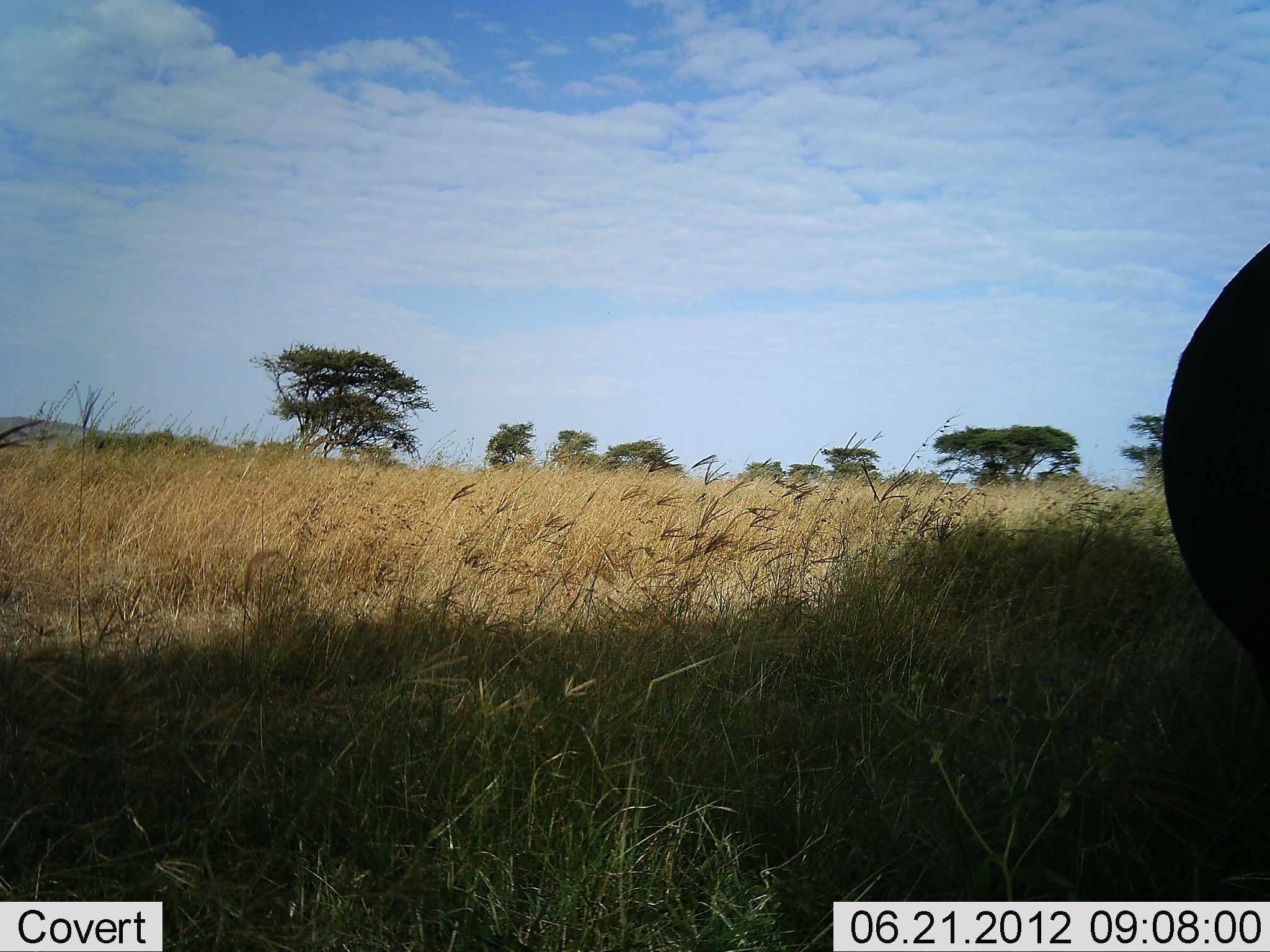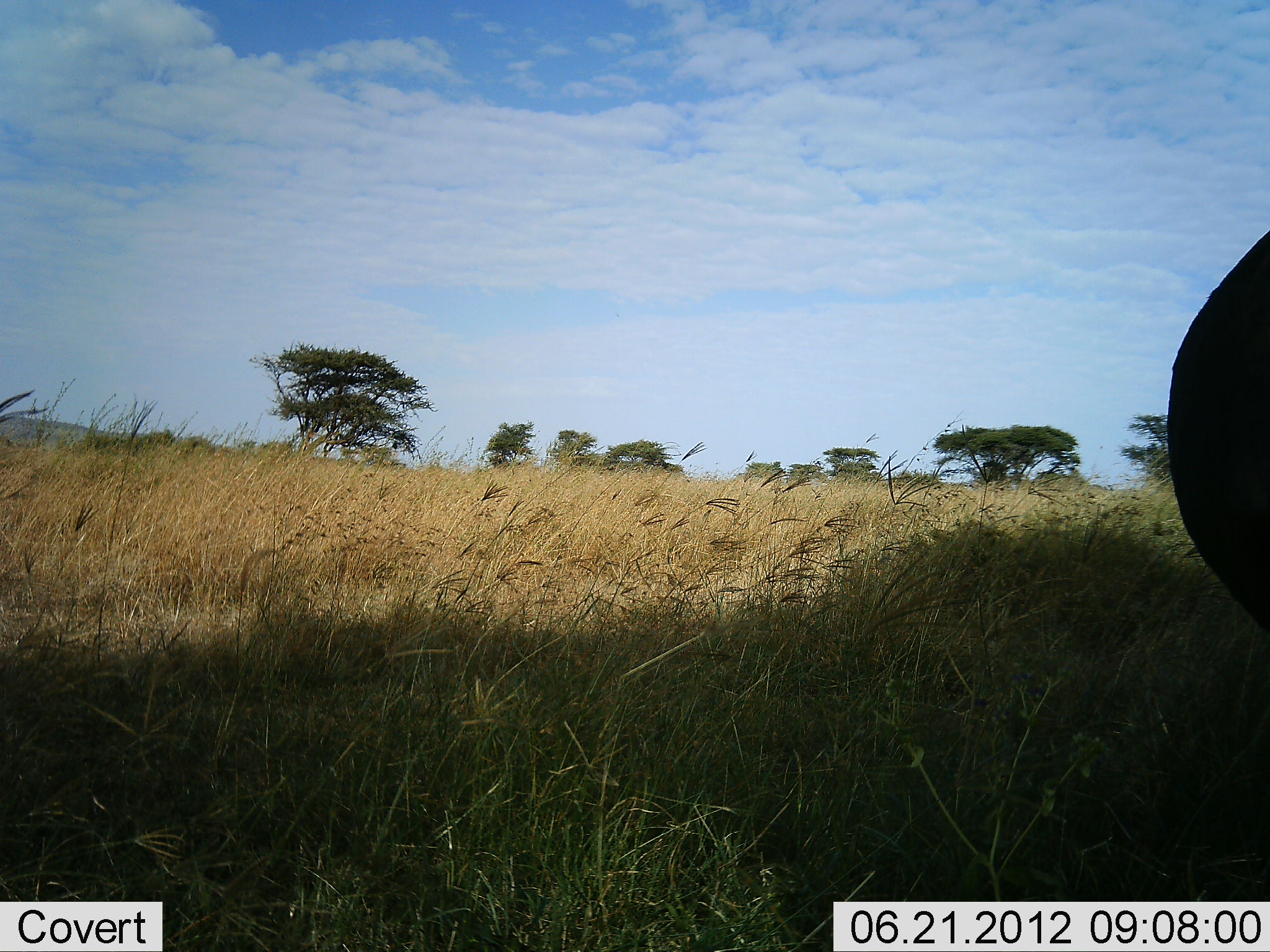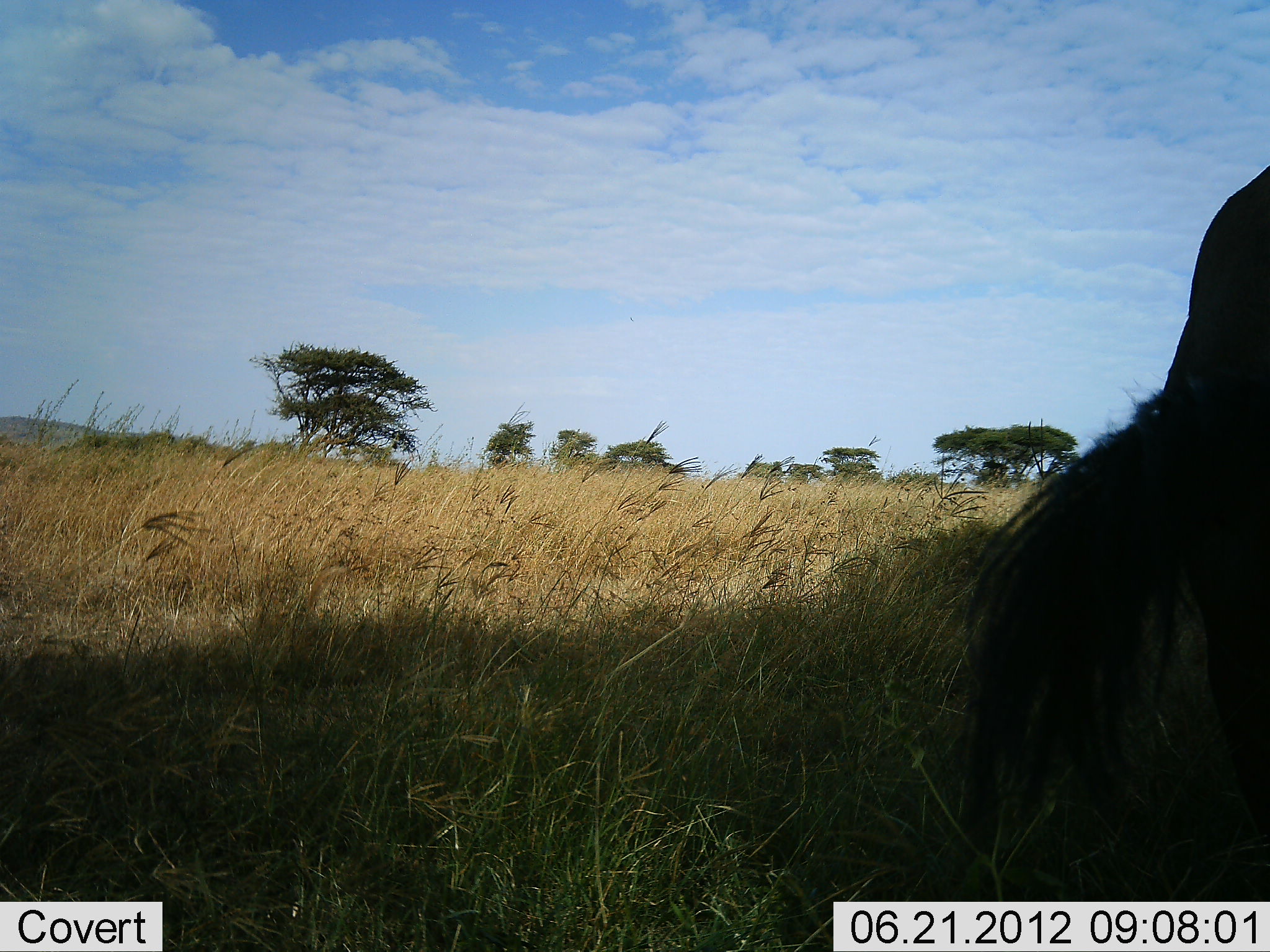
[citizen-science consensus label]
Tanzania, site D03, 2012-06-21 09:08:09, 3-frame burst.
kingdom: Animalia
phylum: Chordata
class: Mammalia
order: Artiodactyla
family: Bovidae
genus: Connochaetes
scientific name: Connochaetes taurinus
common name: blue wildebeest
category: wildebeest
Wildebeest (blue wildebeest) (Connochaetes taurinus), count 1. Behavior (volunteer vote fractions): standing 80%, resting 20%, moving 0%, interacting 0%. Young present (vote fraction): 0%. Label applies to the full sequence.